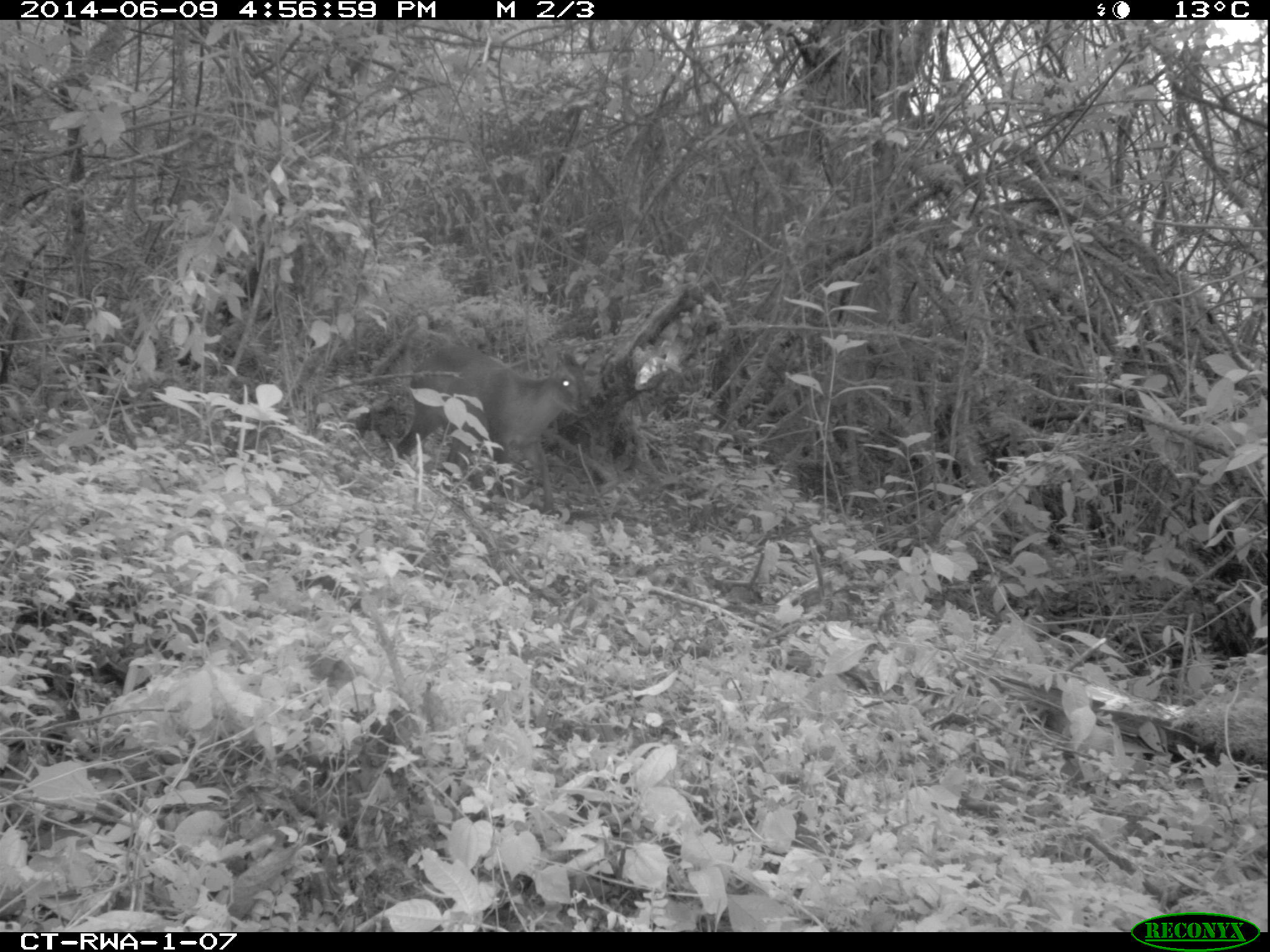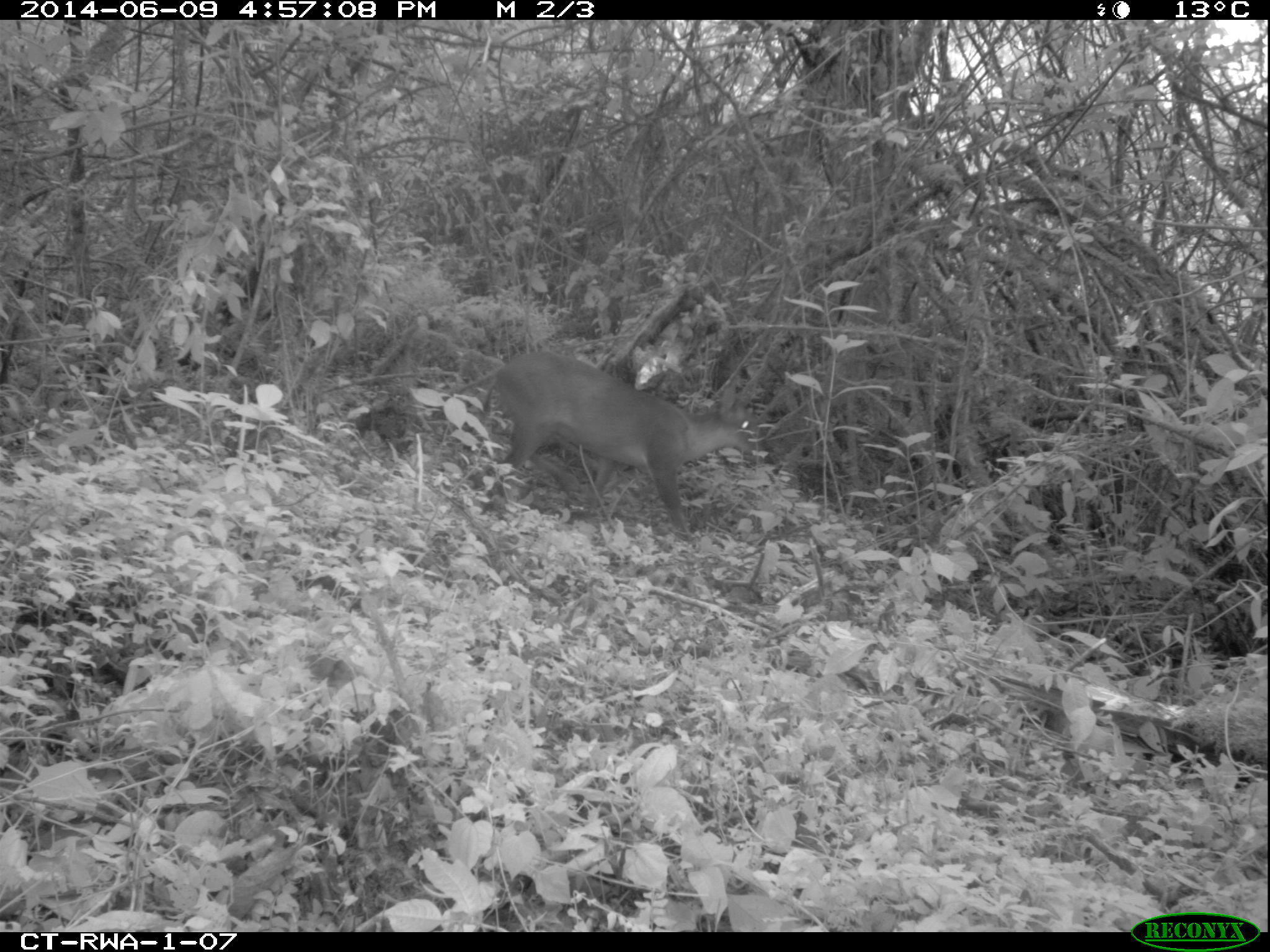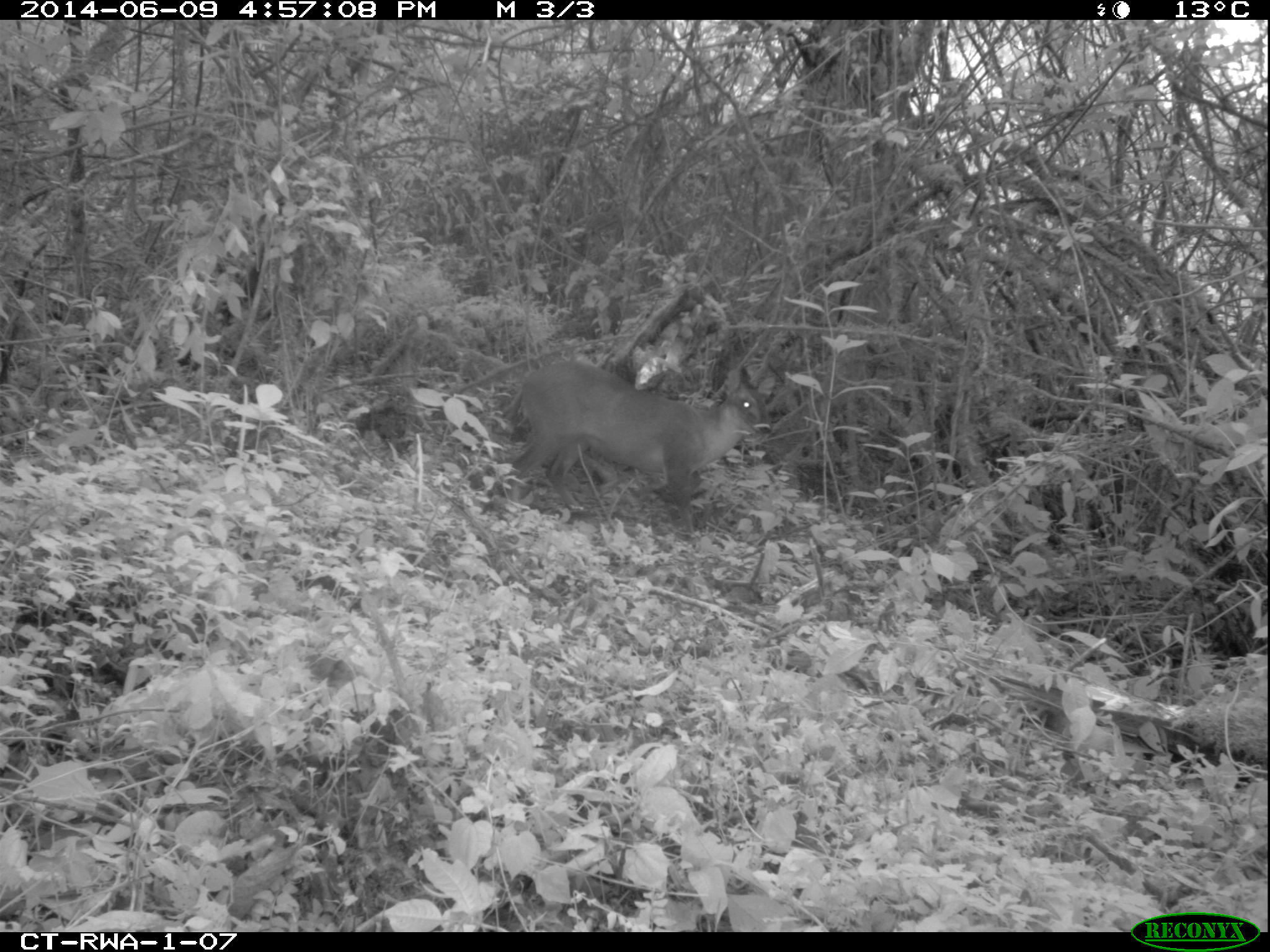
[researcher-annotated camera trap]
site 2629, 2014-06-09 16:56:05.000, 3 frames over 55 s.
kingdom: Animalia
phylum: Chordata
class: Mammalia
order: Artiodactyla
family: Bovidae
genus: Cephalophus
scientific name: Cephalophus nigrifrons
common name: black-fronted duiker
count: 1